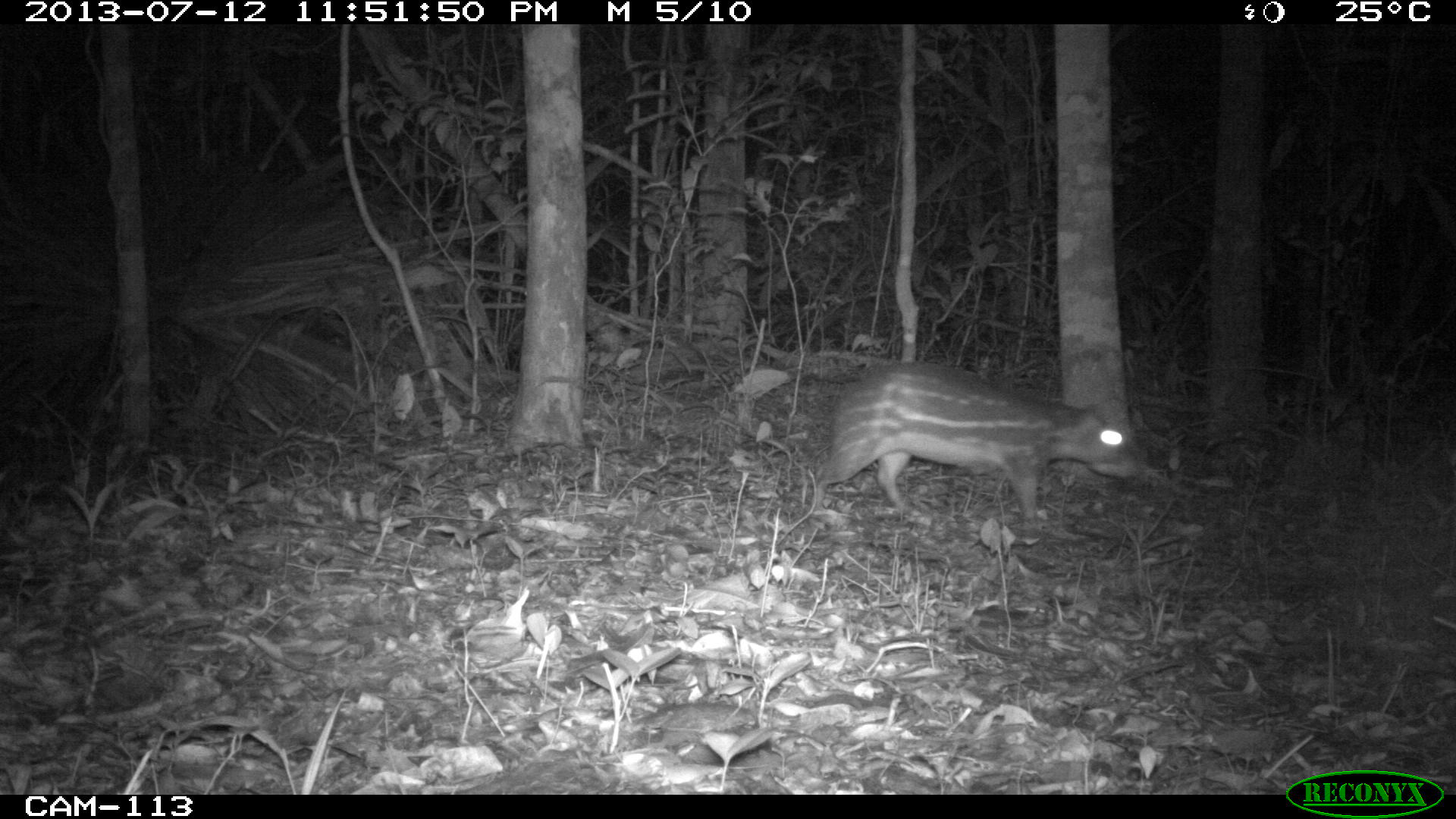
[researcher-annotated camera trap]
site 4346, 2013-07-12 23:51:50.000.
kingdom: Animalia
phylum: Chordata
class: Mammalia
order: Rodentia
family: Cuniculidae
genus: Cuniculus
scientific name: Cuniculus paca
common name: lowland paca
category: agouti paca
Agouti paca (lowland paca) (Cuniculus paca), count 1.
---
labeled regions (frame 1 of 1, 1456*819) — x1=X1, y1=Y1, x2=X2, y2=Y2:
agouti paca: x1=811, y1=360, x2=1139, y2=524